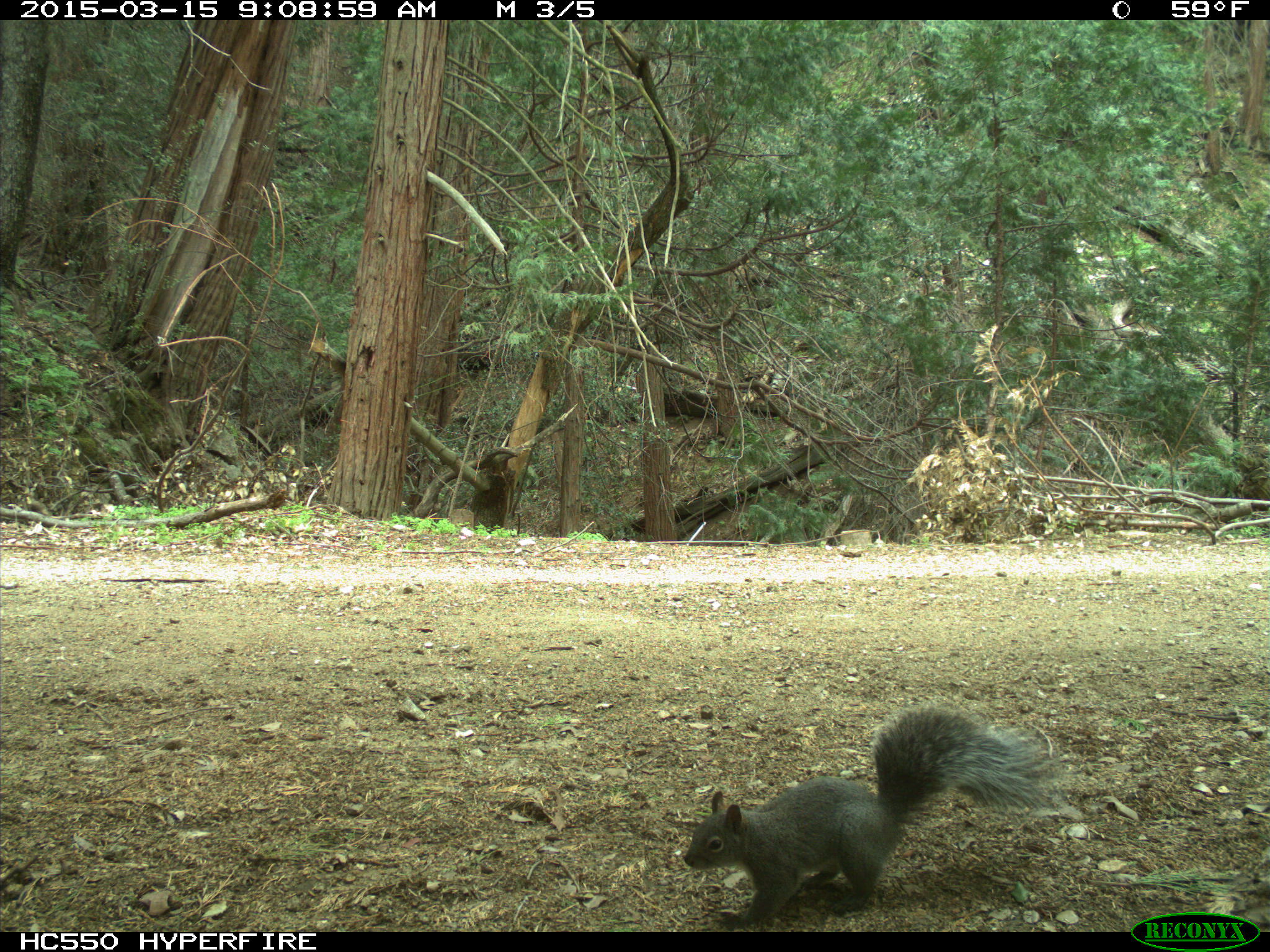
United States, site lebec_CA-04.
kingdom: Animalia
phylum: Chordata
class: Mammalia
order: Rodentia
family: Sciuridae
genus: Sciurus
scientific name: Sciurus carolinensis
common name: eastern gray squirrel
Sciurus carolinensis (eastern gray squirrel).